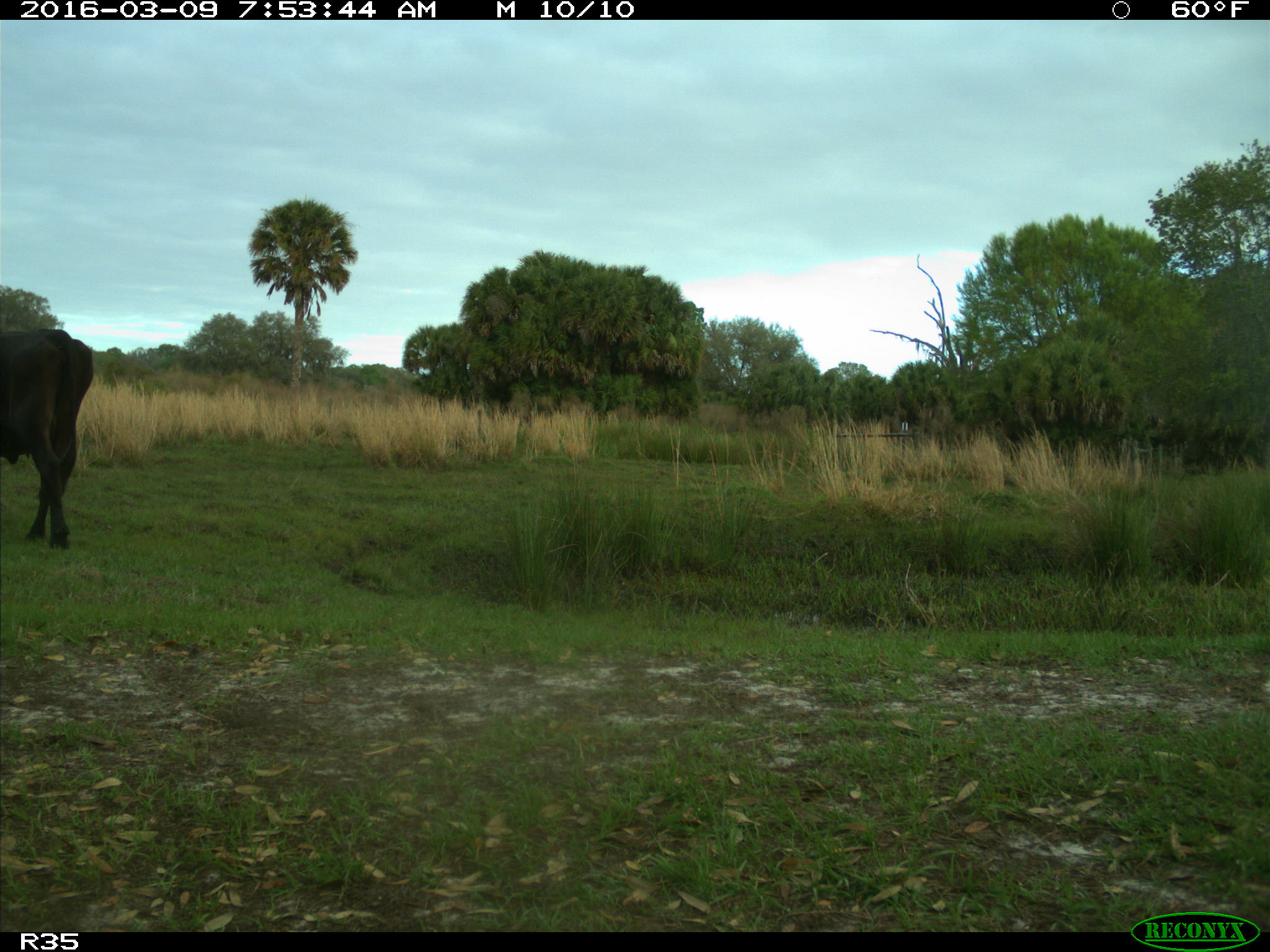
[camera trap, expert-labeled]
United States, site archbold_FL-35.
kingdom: Animalia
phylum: Chordata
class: Mammalia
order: Artiodactyla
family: Bovidae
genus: Bos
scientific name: Bos taurus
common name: domestic cow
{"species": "Bos taurus (domestic cow)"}